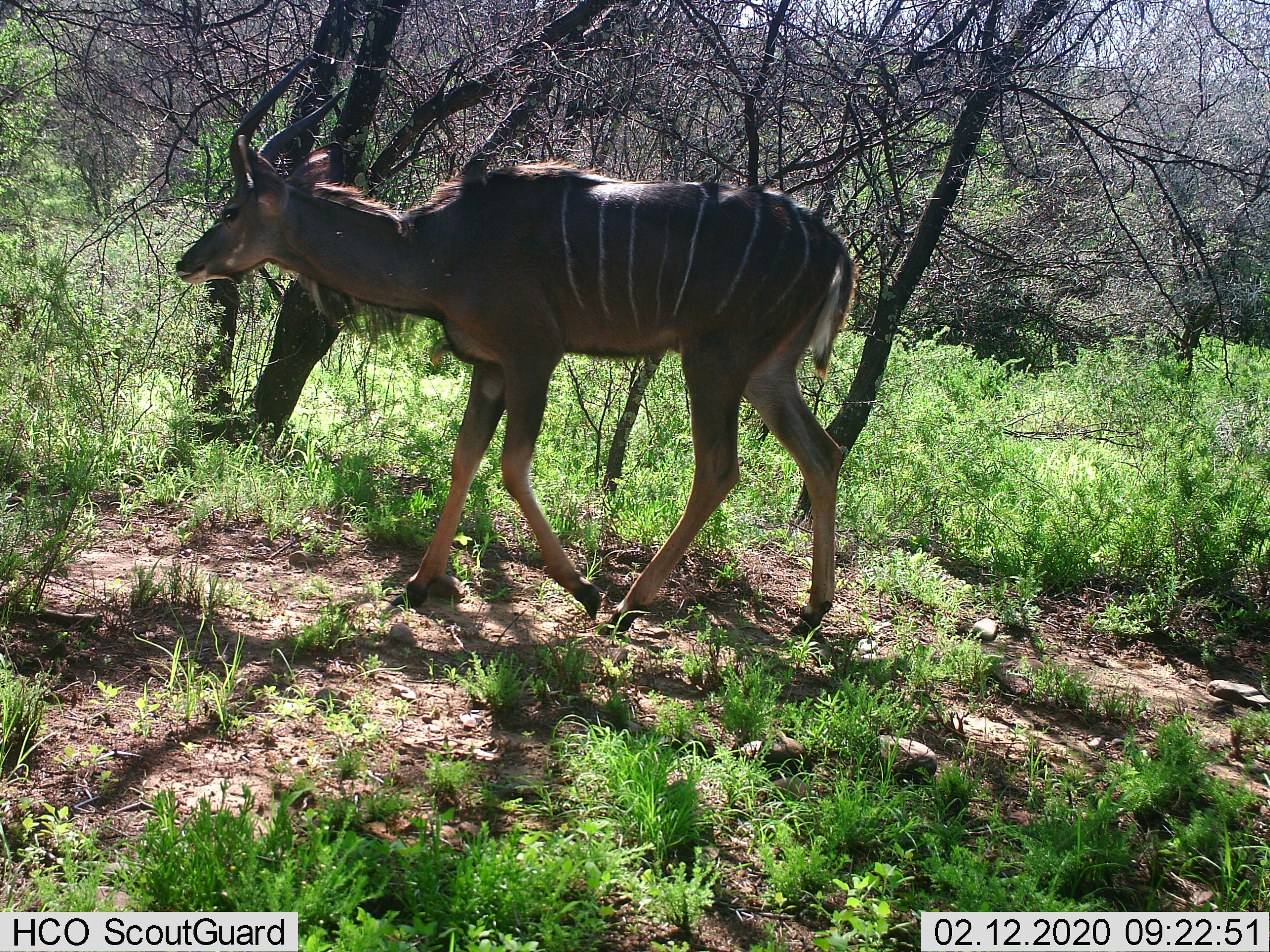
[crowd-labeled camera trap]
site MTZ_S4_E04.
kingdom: Animalia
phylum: Chordata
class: Mammalia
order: Artiodactyla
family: Bovidae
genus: Tragelaphus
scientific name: Tragelaphus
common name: kudu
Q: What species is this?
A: Kudu (Tragelaphus).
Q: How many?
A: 1.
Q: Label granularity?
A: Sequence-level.